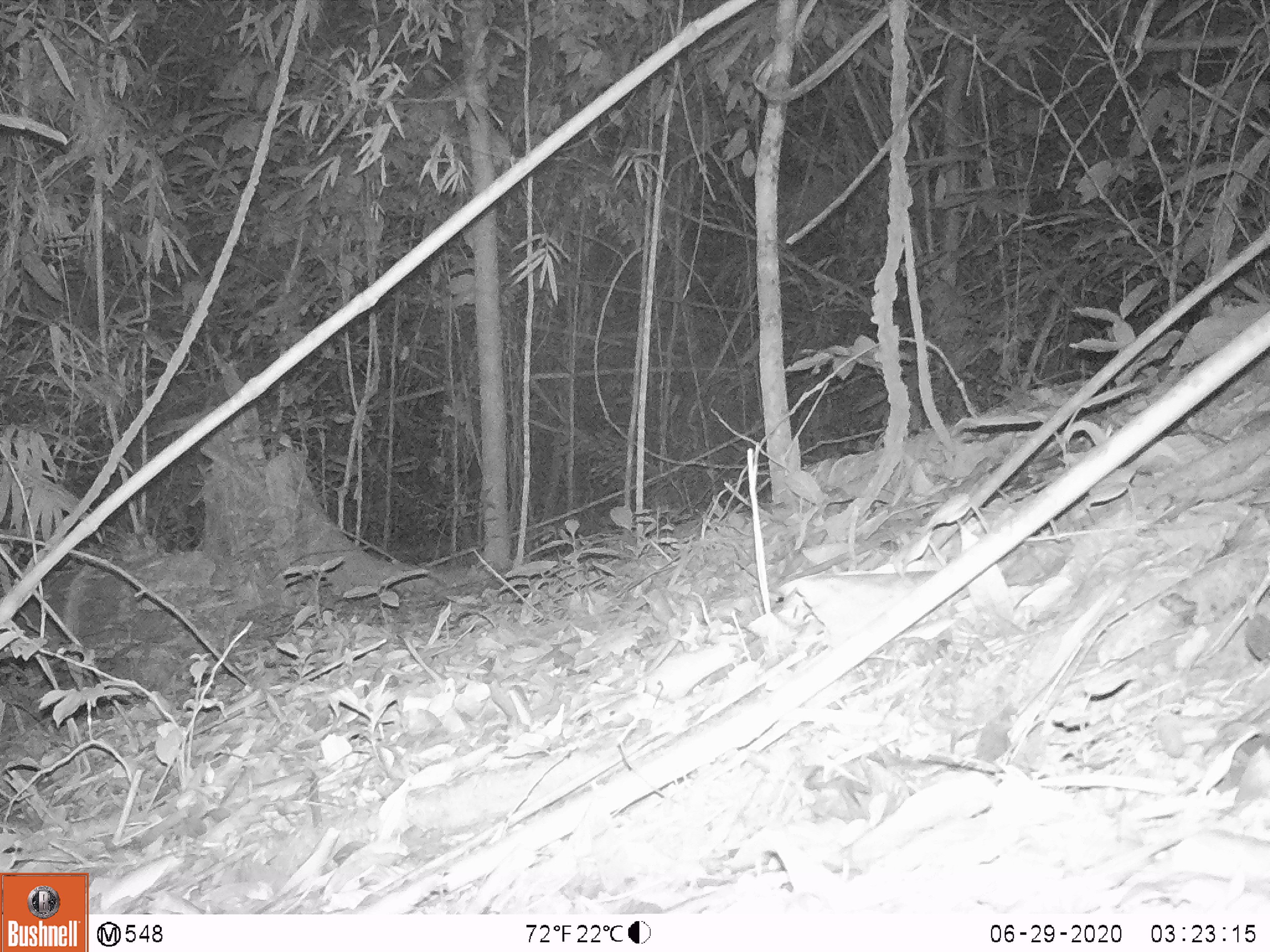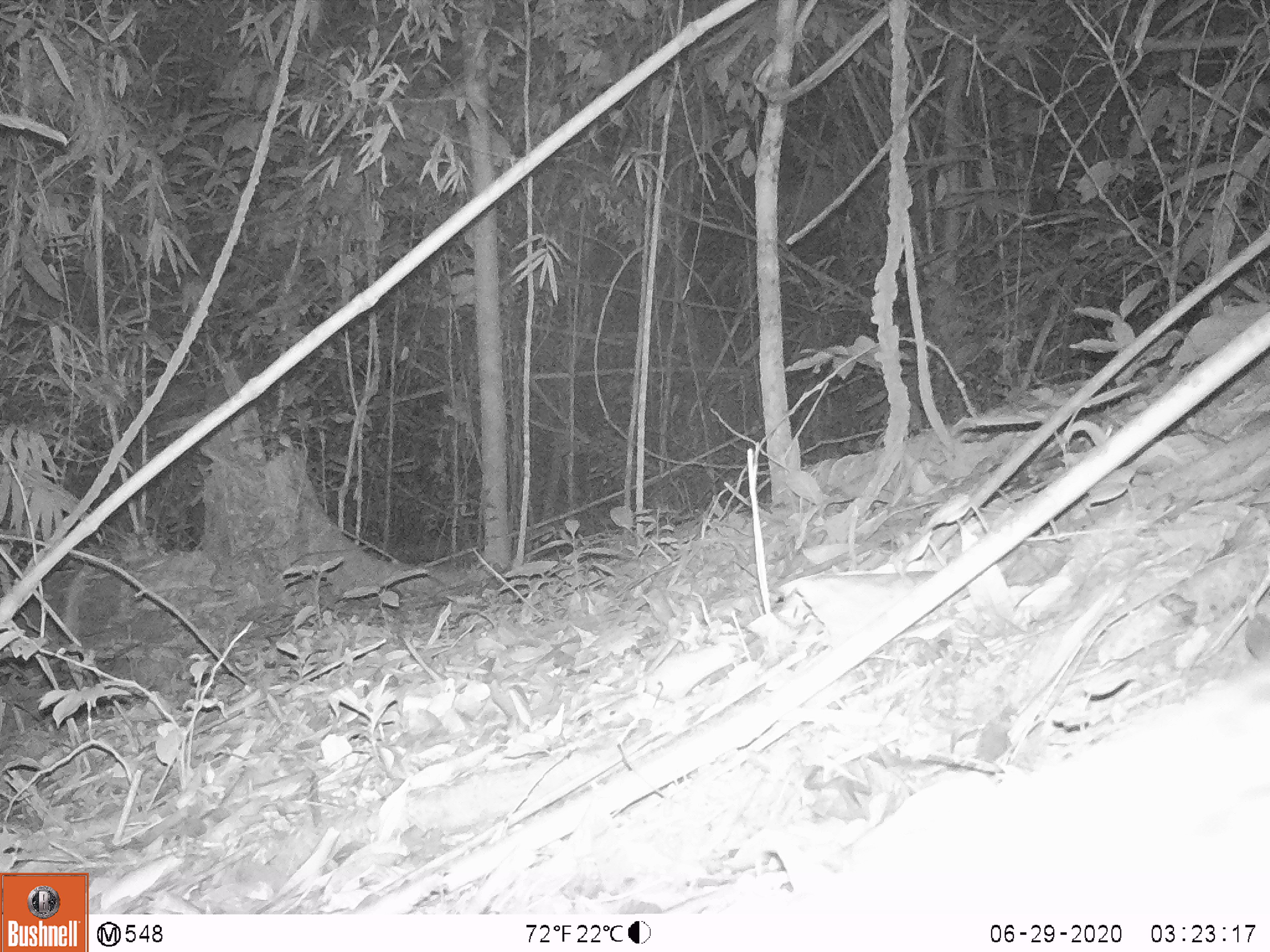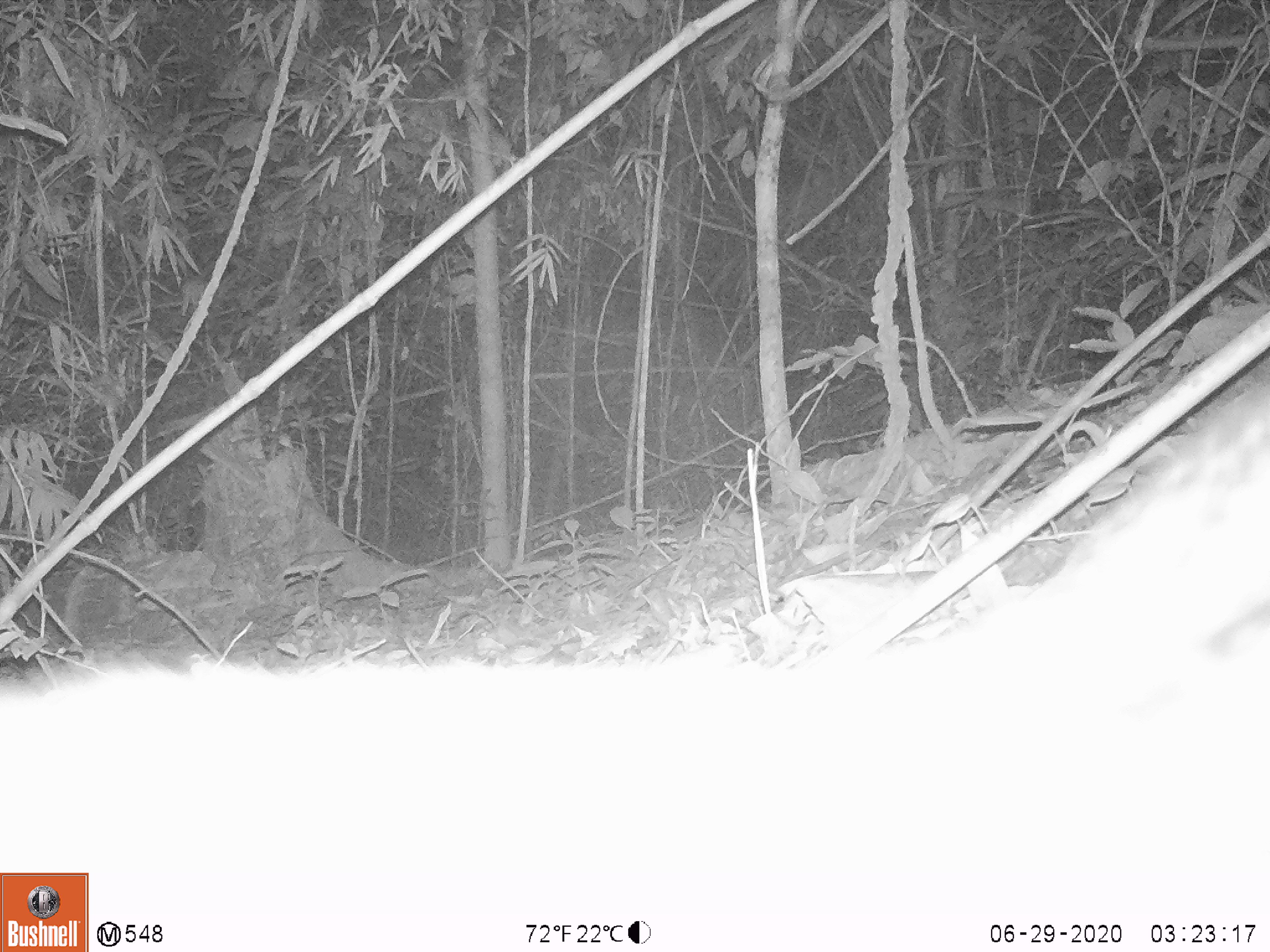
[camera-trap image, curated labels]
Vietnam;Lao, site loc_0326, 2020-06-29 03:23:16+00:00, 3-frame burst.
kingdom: Animalia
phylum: Chordata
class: Mammalia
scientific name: Mammalia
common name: mammal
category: unidentified small mammal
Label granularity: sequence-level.